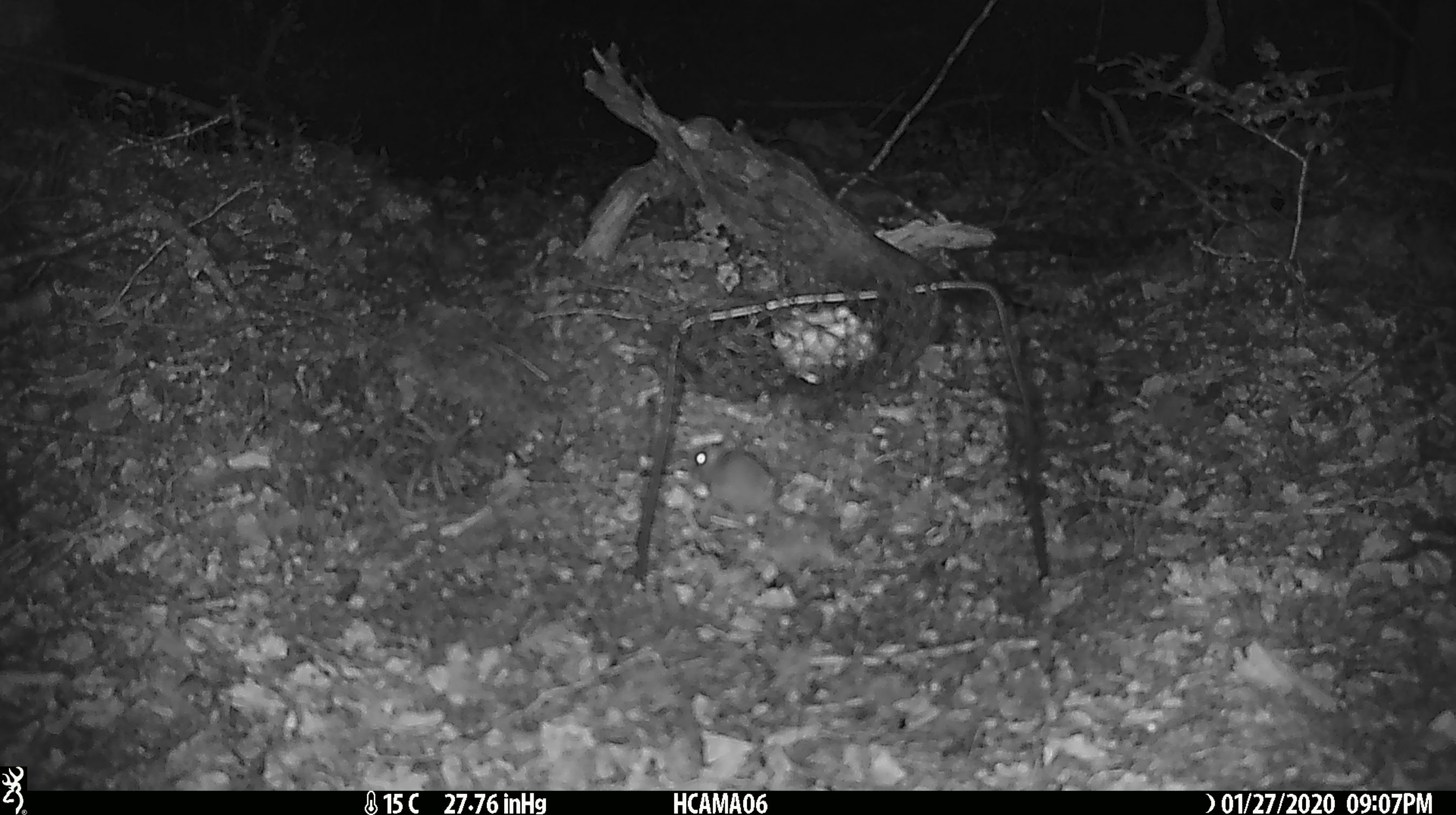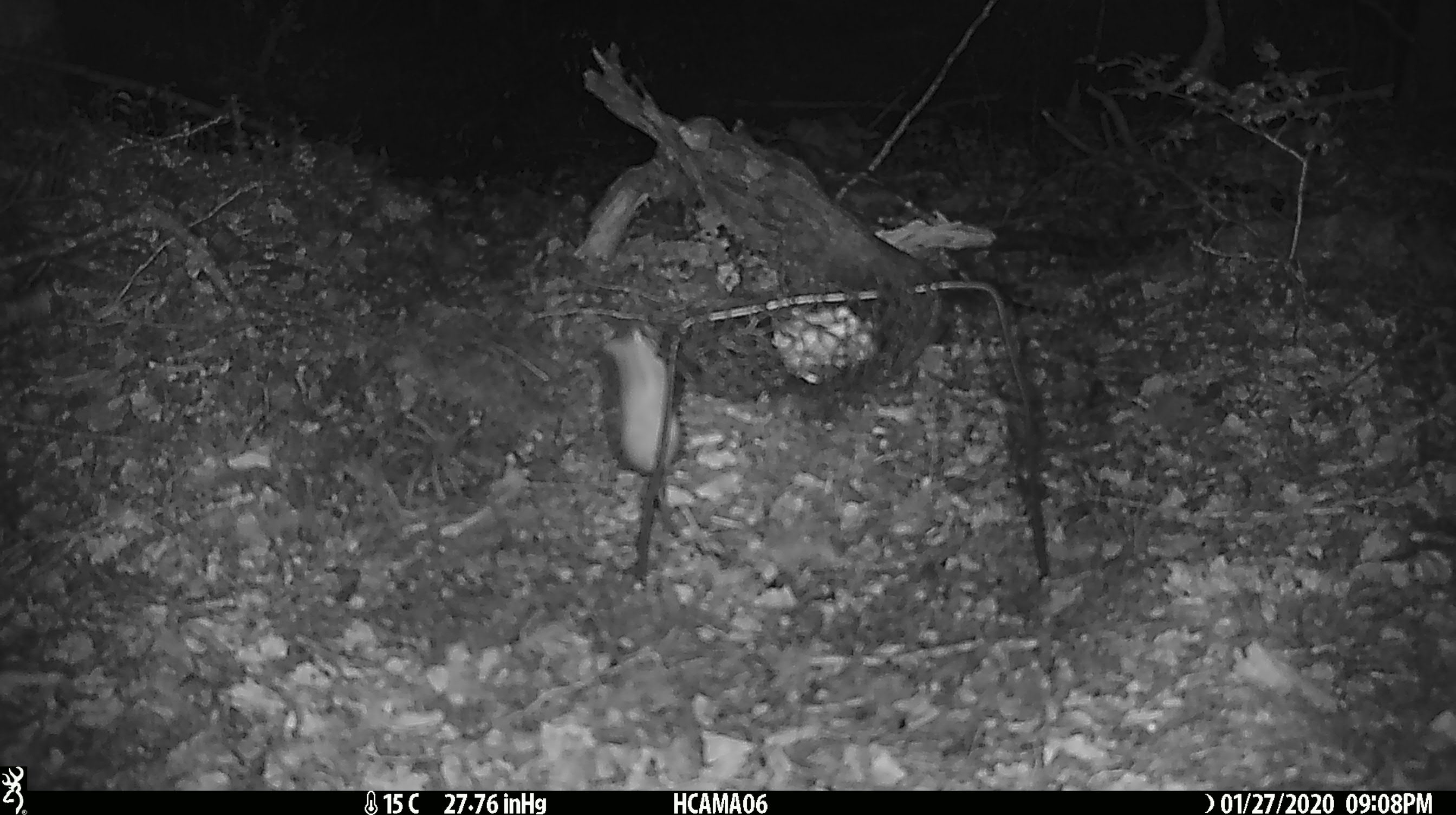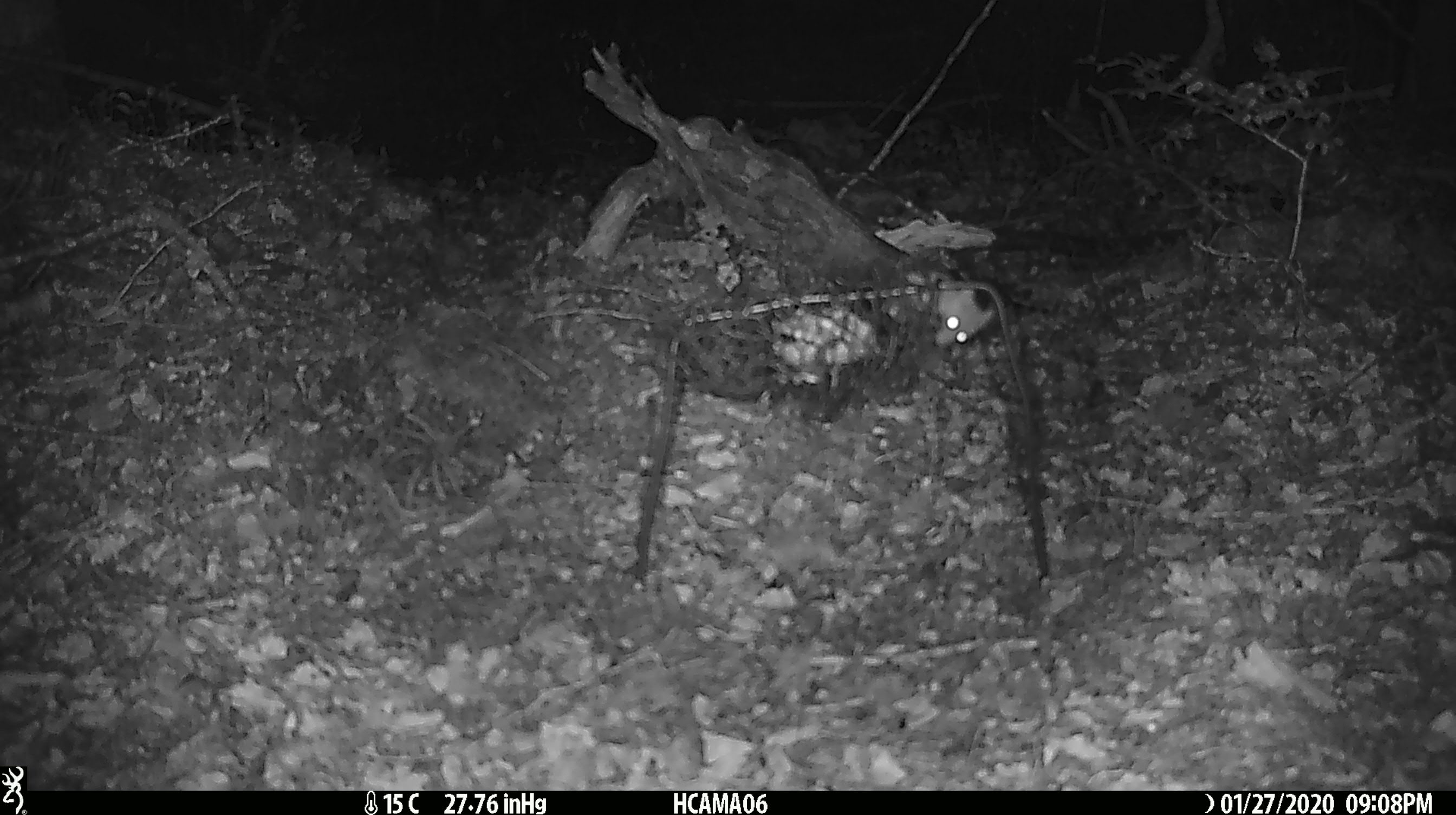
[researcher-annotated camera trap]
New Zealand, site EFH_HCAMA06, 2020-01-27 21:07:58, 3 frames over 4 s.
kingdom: Animalia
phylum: Chordata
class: Mammalia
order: Rodentia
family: Muridae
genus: Mus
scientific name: Mus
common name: mouse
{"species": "mouse (Mus)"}